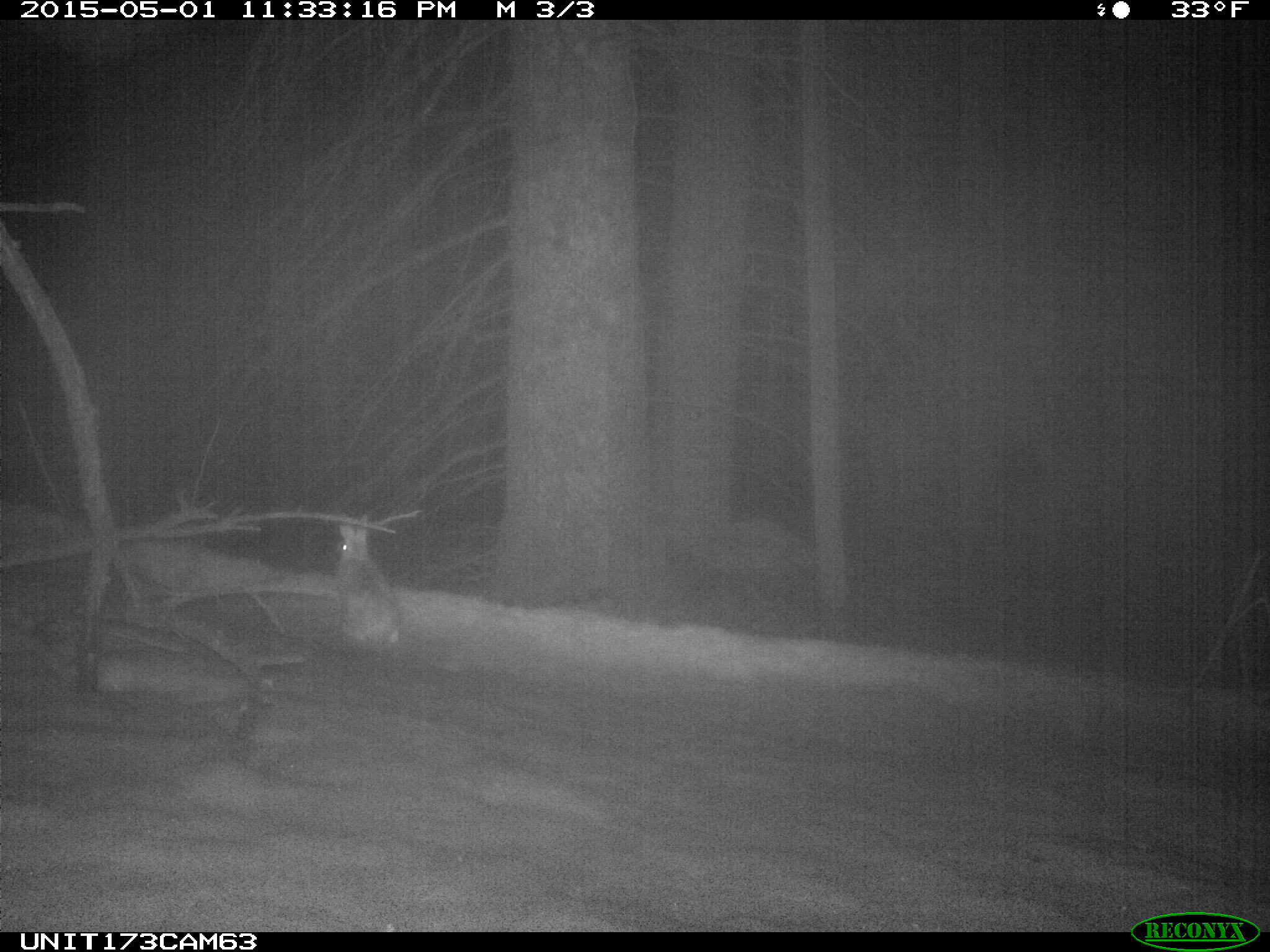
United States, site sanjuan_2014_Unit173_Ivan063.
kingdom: Animalia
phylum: Chordata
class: Mammalia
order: Lagomorpha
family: Leporidae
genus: Lepus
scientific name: Lepus americanus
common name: snowshoe hare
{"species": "Lepus americanus (snowshoe hare)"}